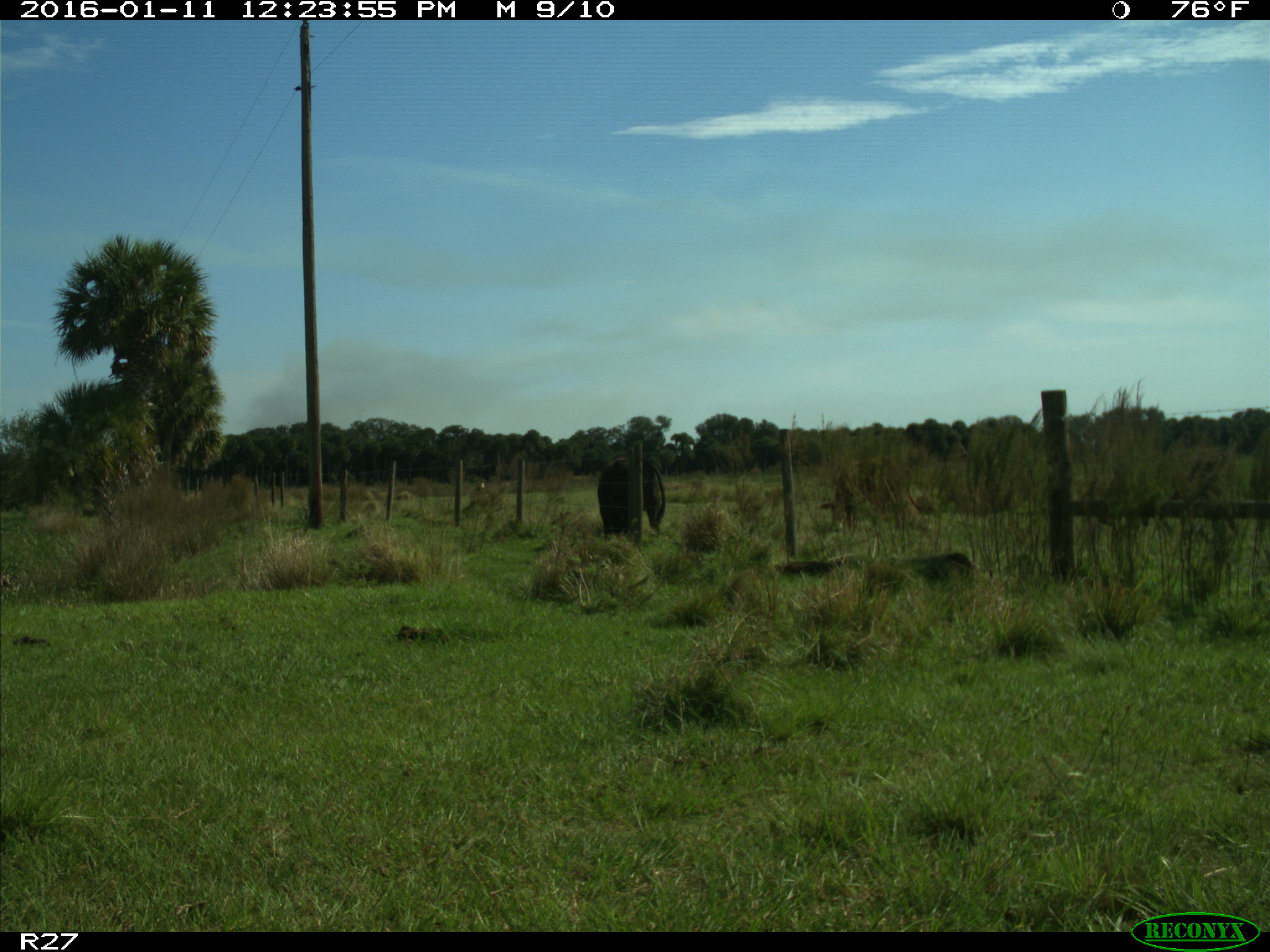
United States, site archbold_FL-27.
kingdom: Animalia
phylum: Chordata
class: Mammalia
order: Artiodactyla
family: Bovidae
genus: Bos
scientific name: Bos taurus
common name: domestic cow